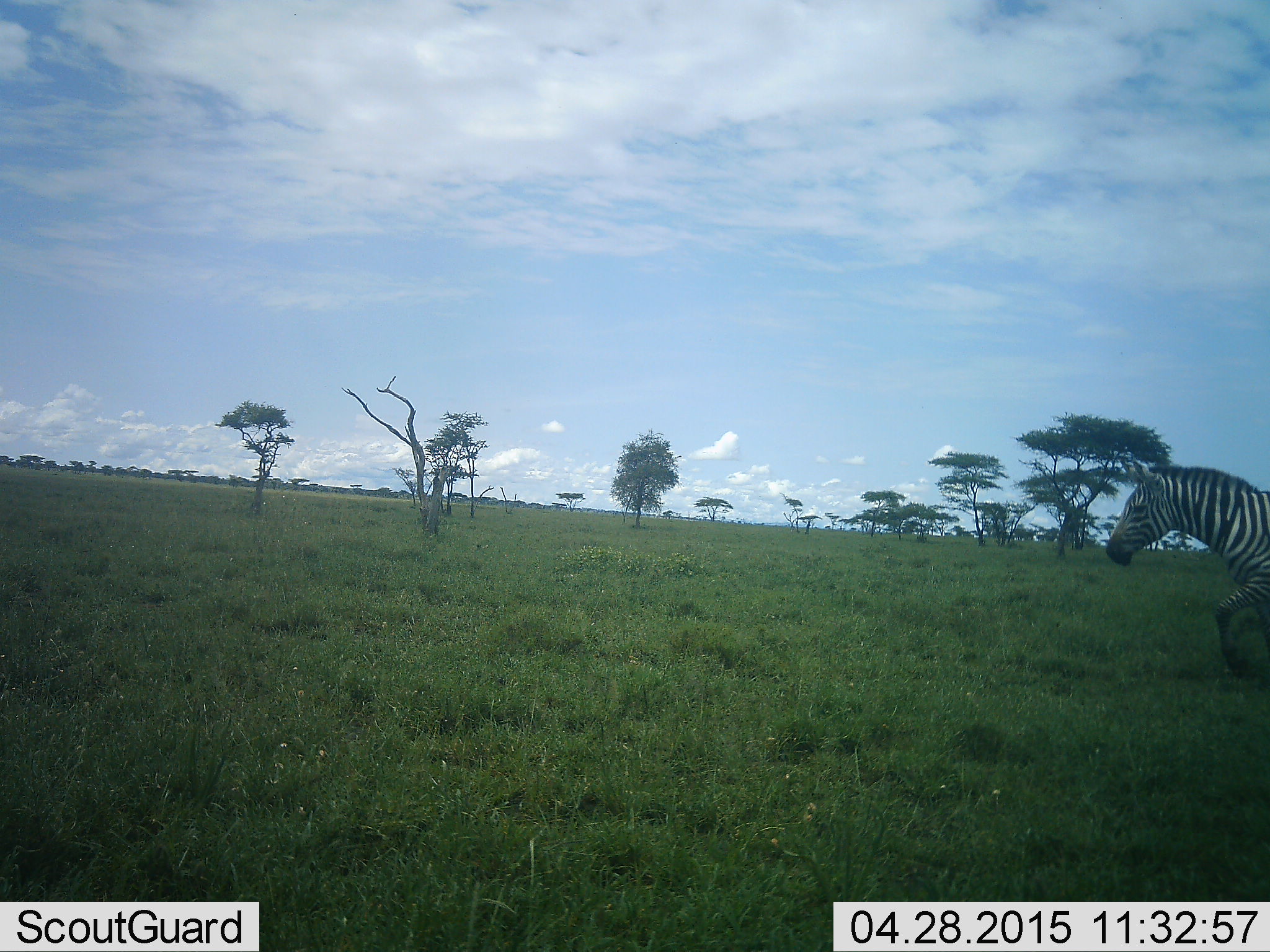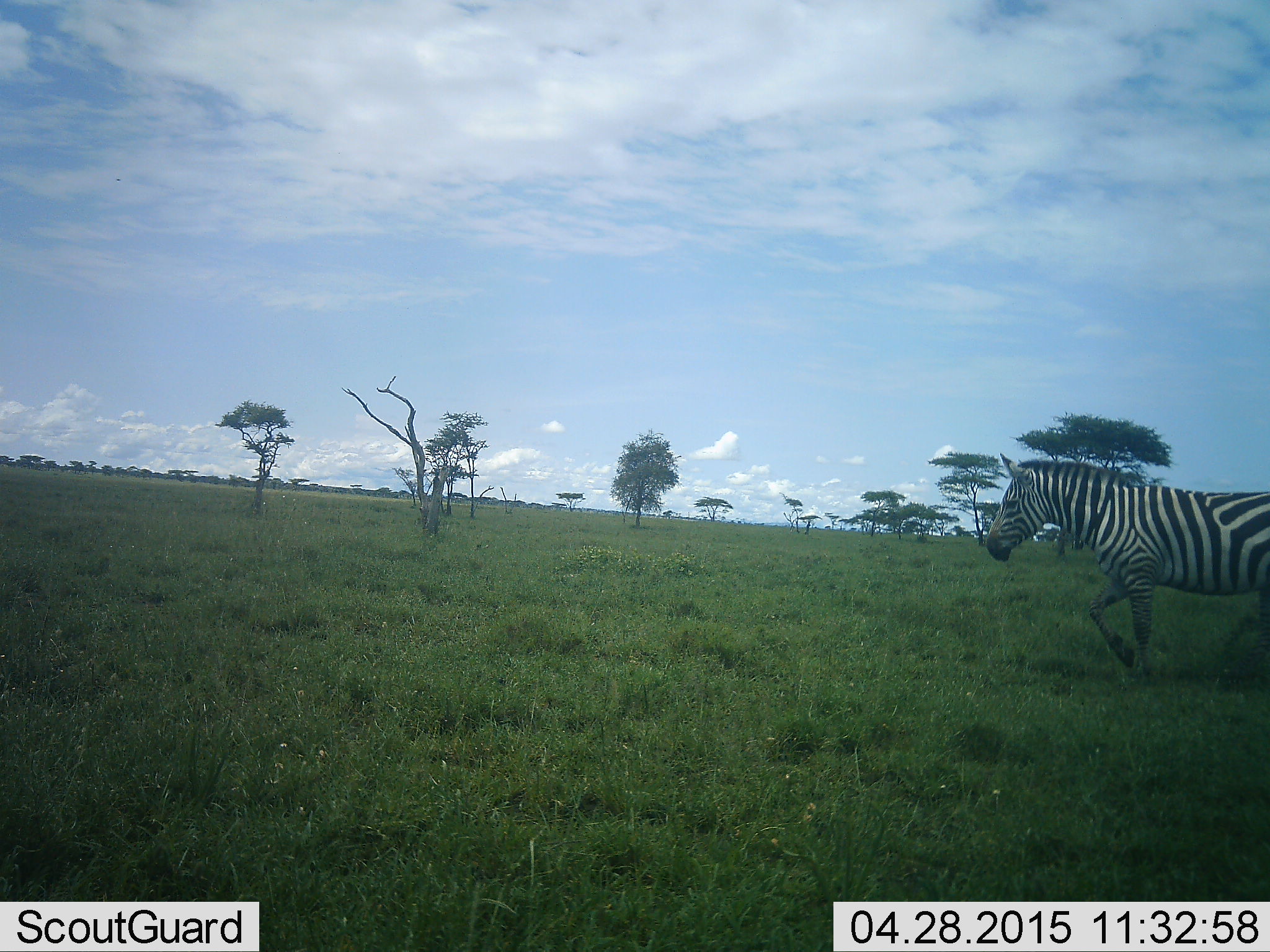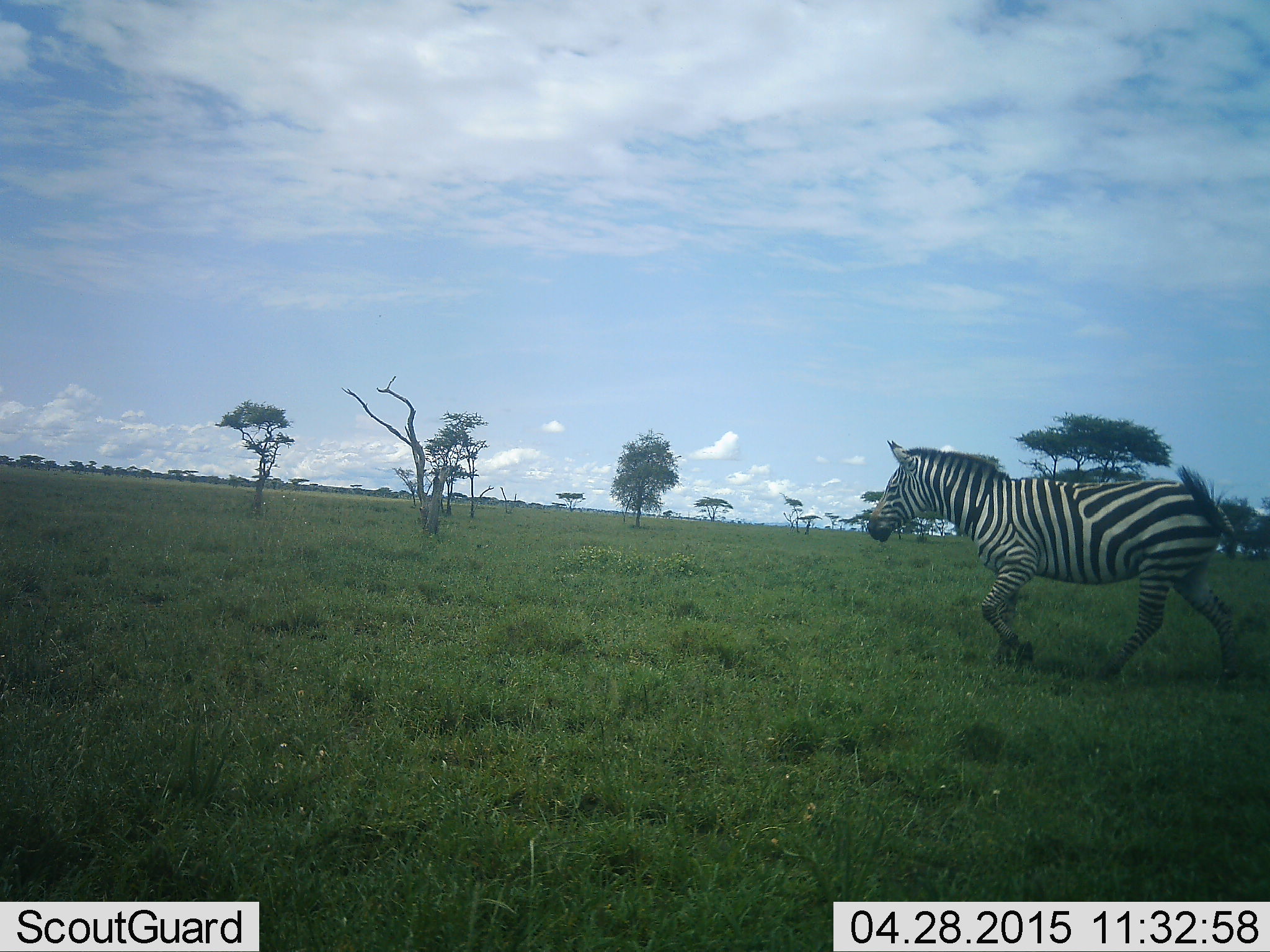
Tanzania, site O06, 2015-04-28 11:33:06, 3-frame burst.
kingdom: Animalia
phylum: Chordata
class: Mammalia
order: Perissodactyla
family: Equidae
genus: Equus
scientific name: Equus quagga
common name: plains zebra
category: zebra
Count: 1.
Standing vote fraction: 10%.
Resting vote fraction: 0%.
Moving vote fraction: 90%.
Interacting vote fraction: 0%.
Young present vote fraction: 0%.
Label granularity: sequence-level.